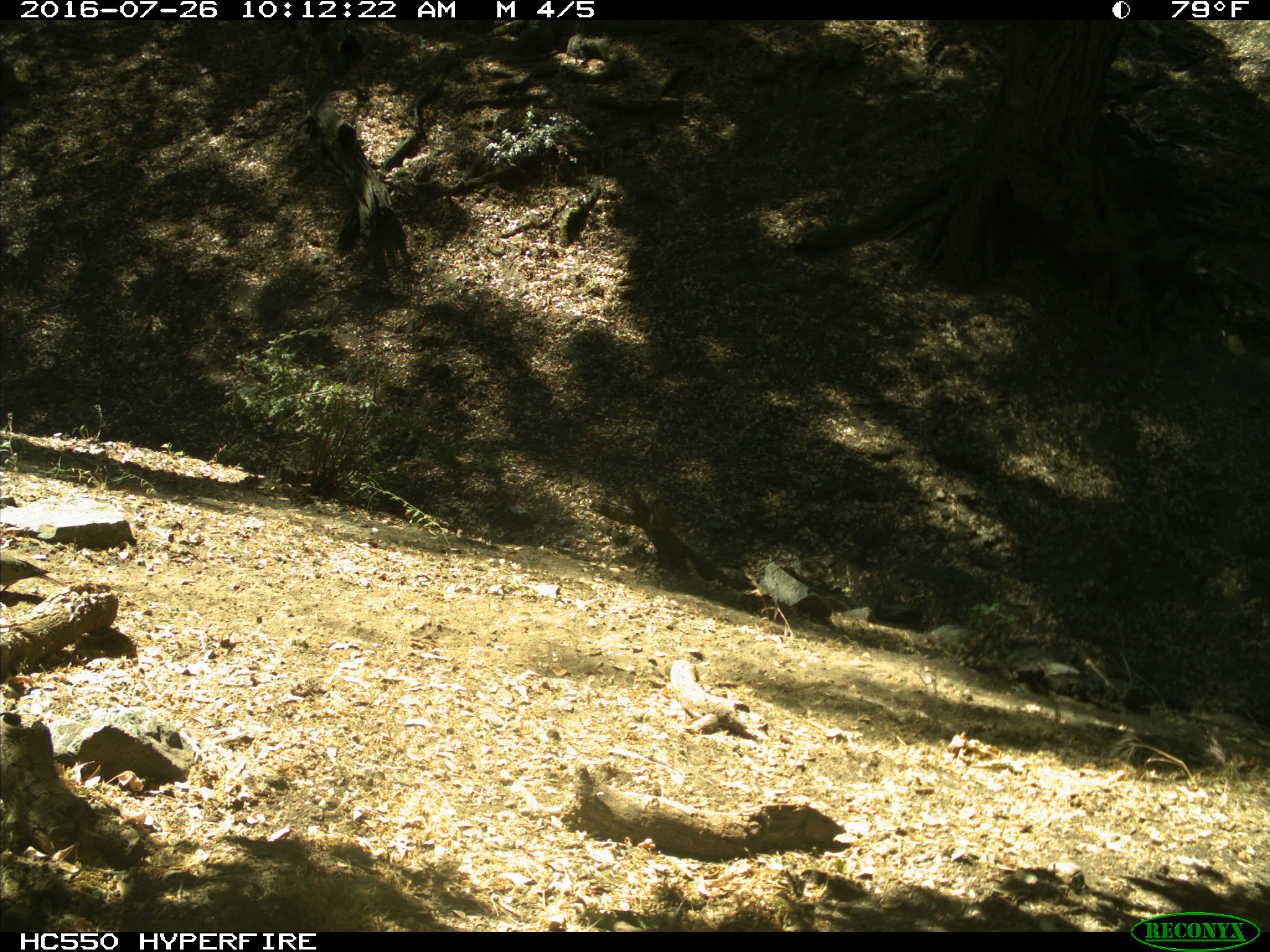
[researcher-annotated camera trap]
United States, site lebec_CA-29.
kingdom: Animalia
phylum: Chordata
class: Aves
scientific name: Aves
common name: birds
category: unidentified bird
Unidentified bird (birds) (Aves).